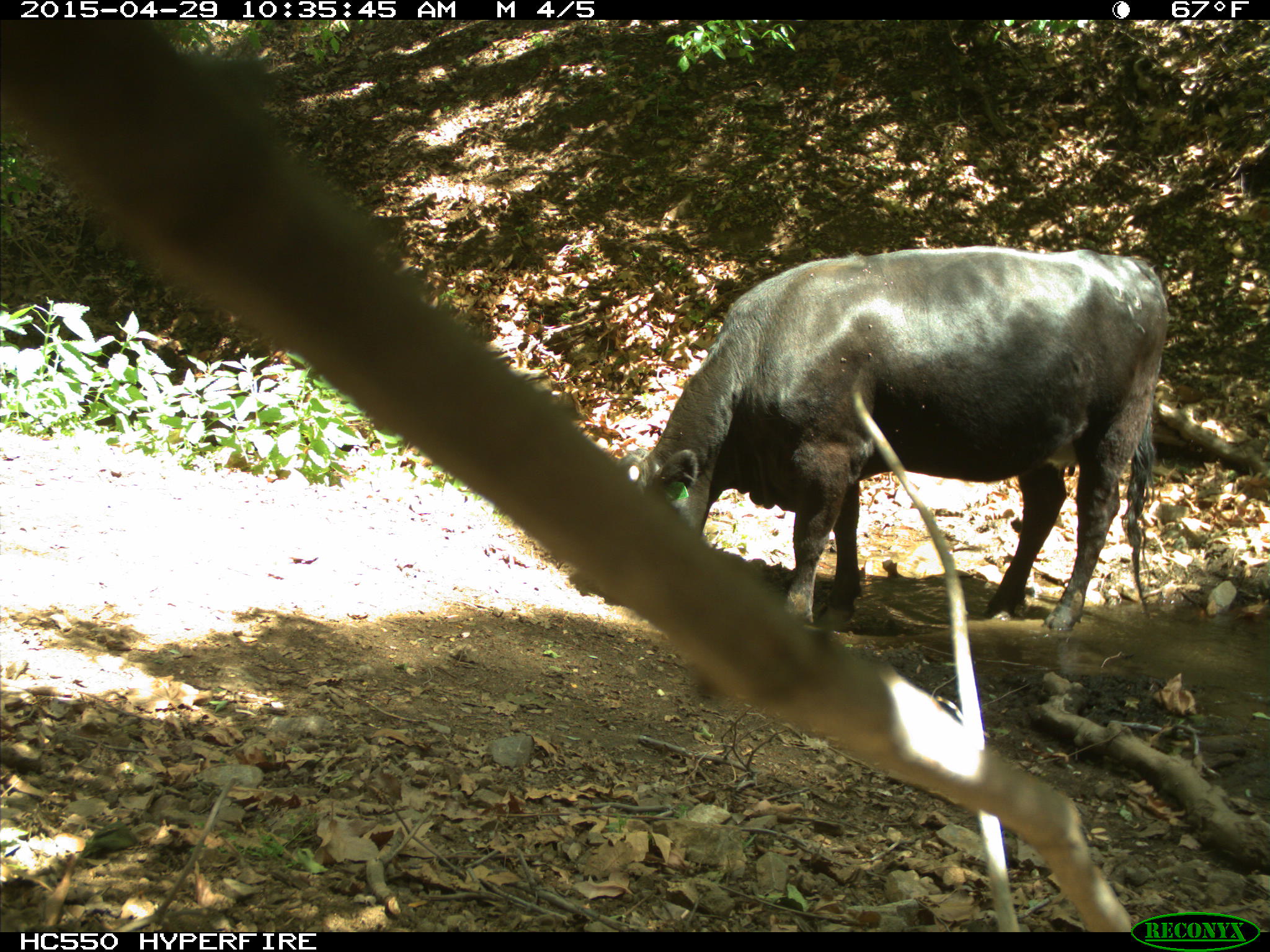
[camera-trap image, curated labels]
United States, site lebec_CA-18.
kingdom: Animalia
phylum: Chordata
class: Mammalia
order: Artiodactyla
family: Bovidae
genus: Bos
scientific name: Bos taurus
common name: domestic cow